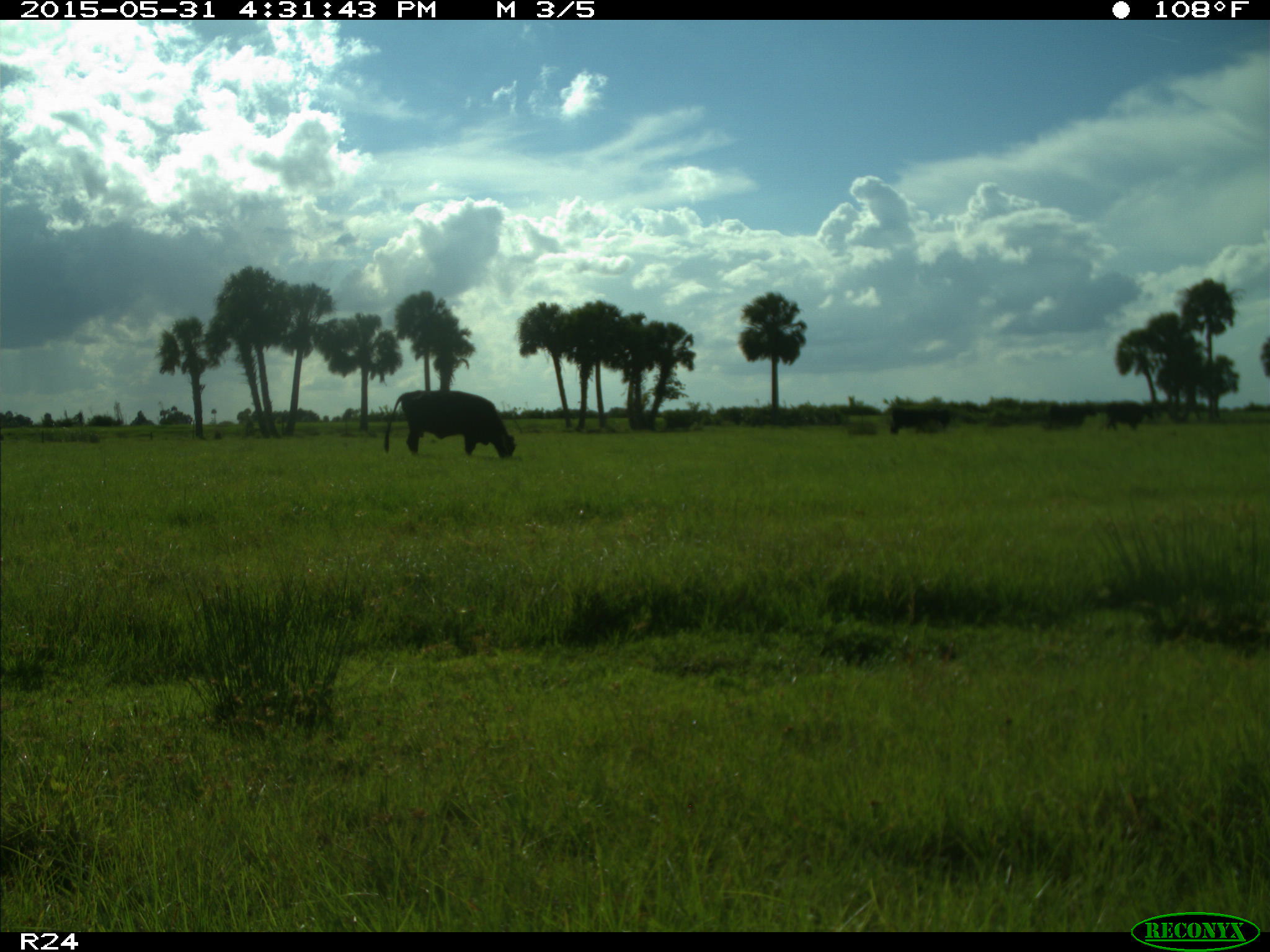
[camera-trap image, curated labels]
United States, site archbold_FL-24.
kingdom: Animalia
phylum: Chordata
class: Mammalia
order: Artiodactyla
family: Bovidae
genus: Bos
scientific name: Bos taurus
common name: domestic cow